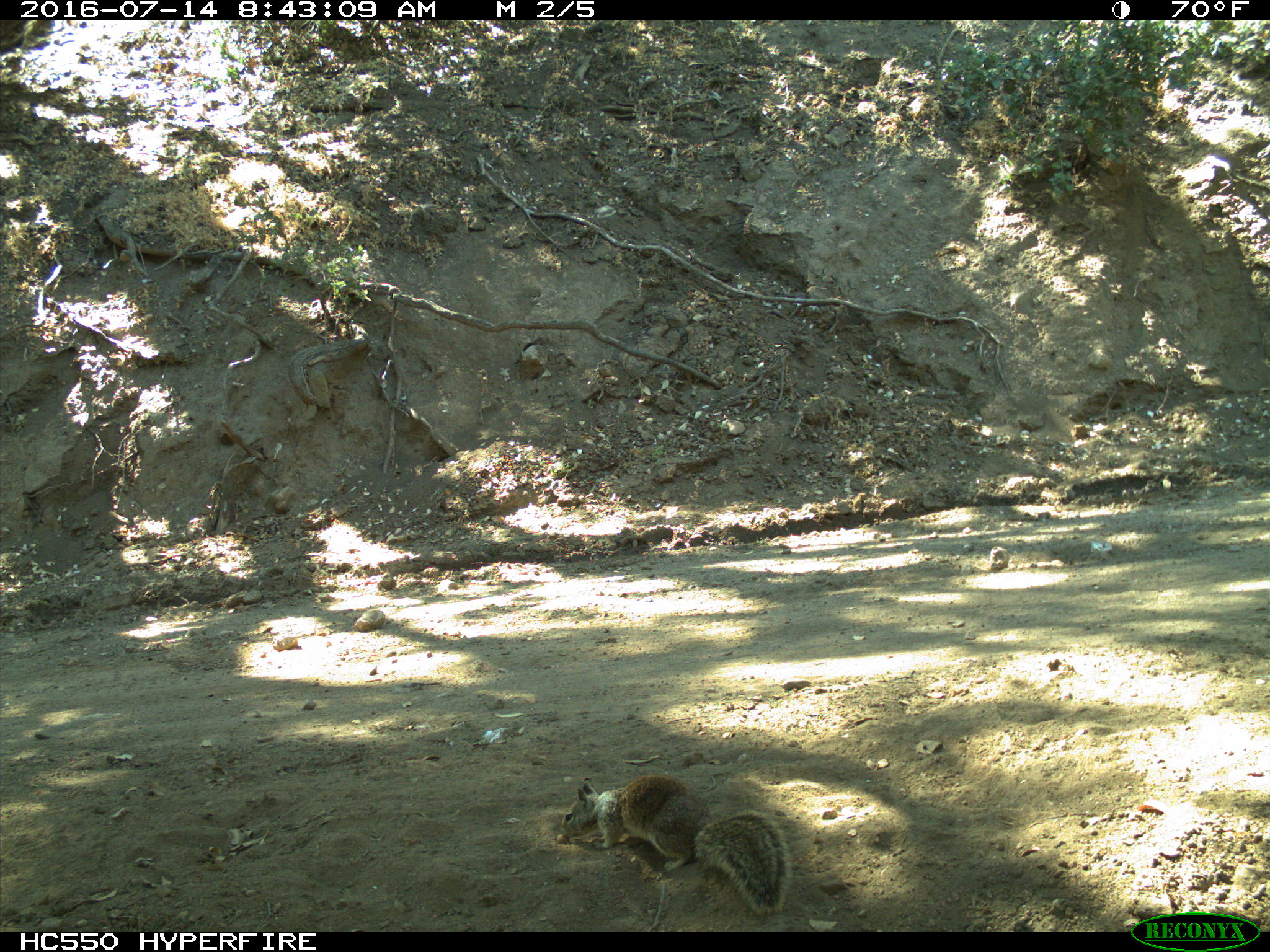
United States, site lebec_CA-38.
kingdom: Animalia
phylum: Chordata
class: Mammalia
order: Rodentia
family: Sciuridae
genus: Otospermophilus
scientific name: Otospermophilus beecheyi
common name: california ground squirrel